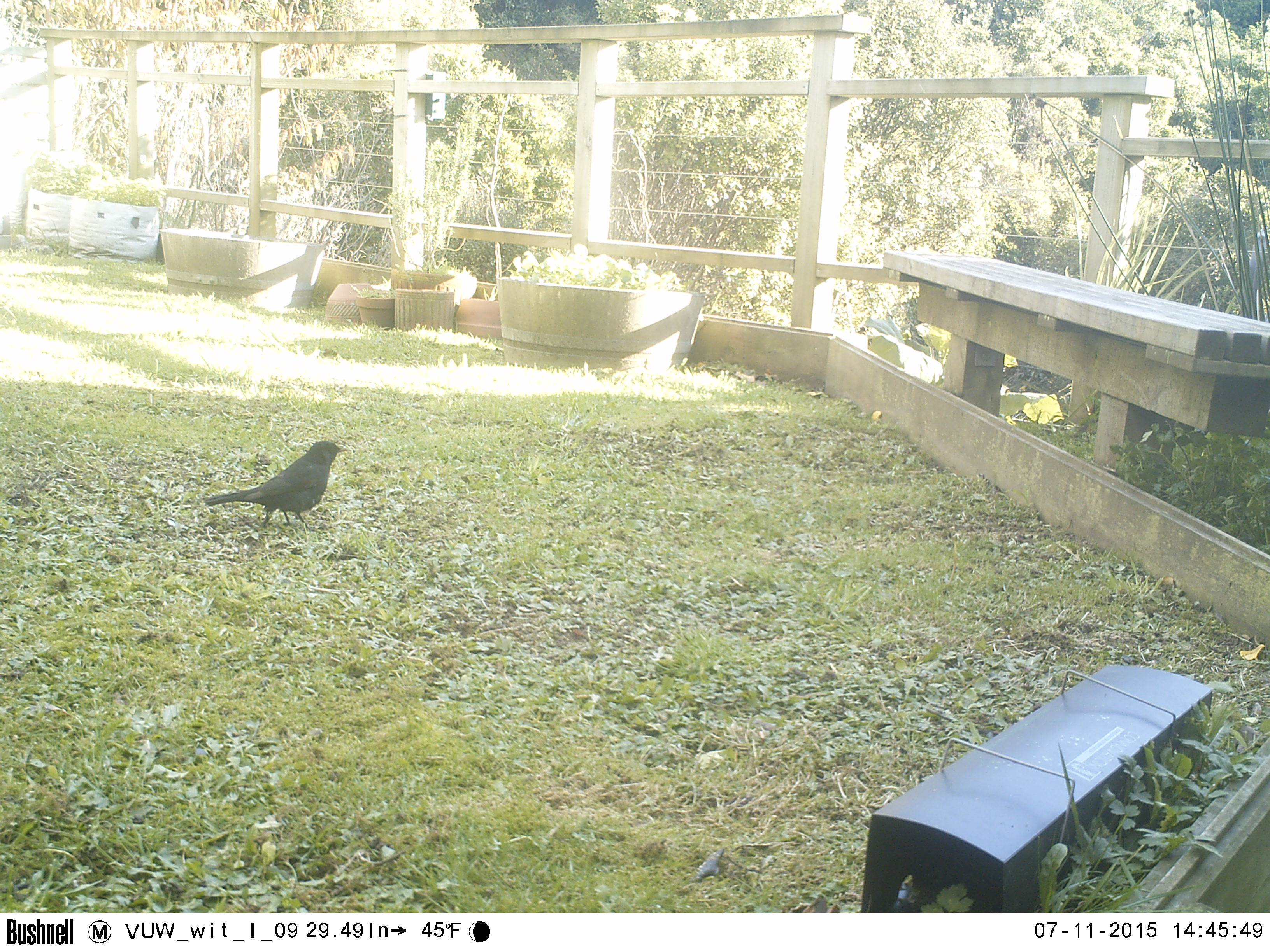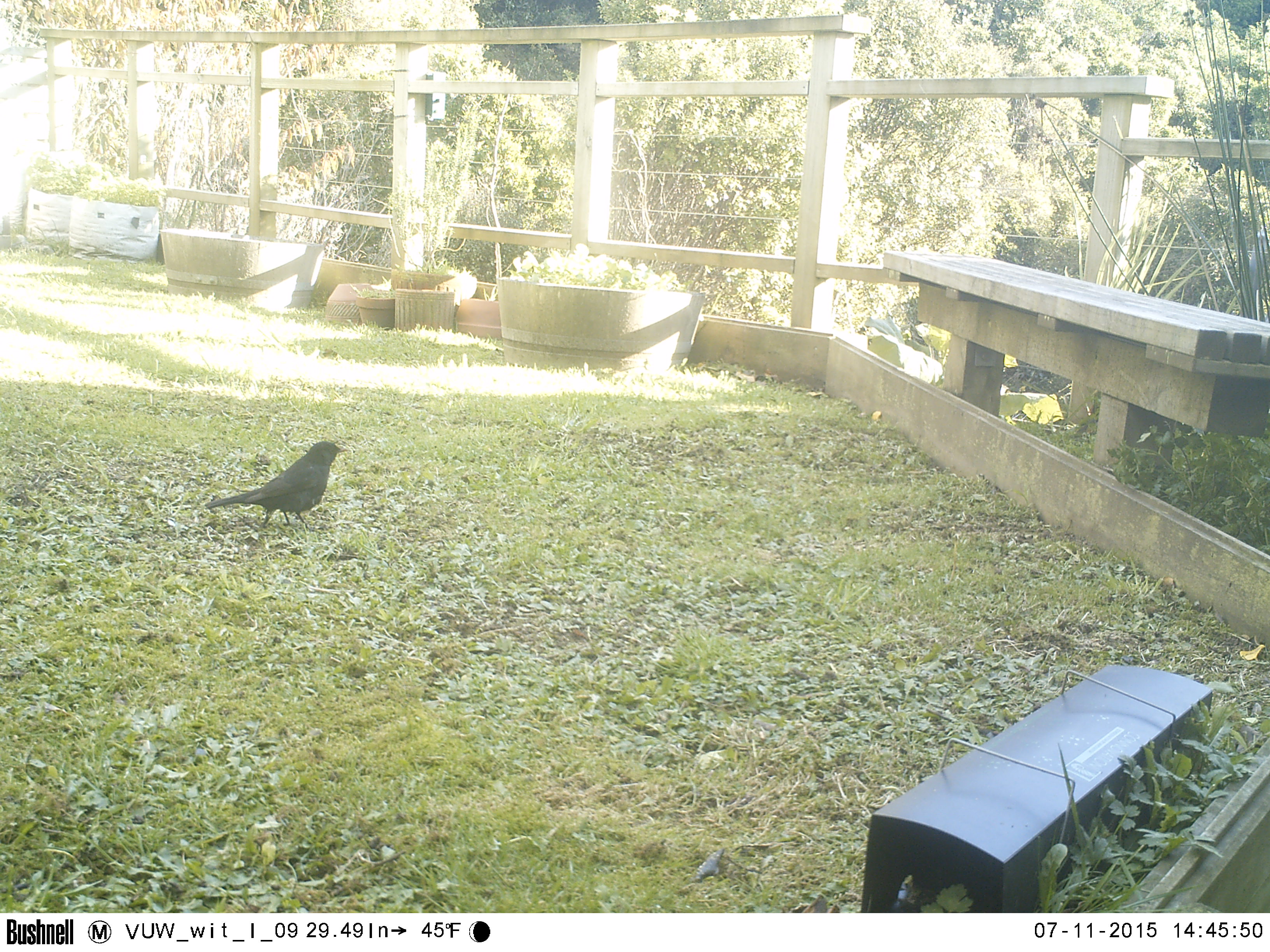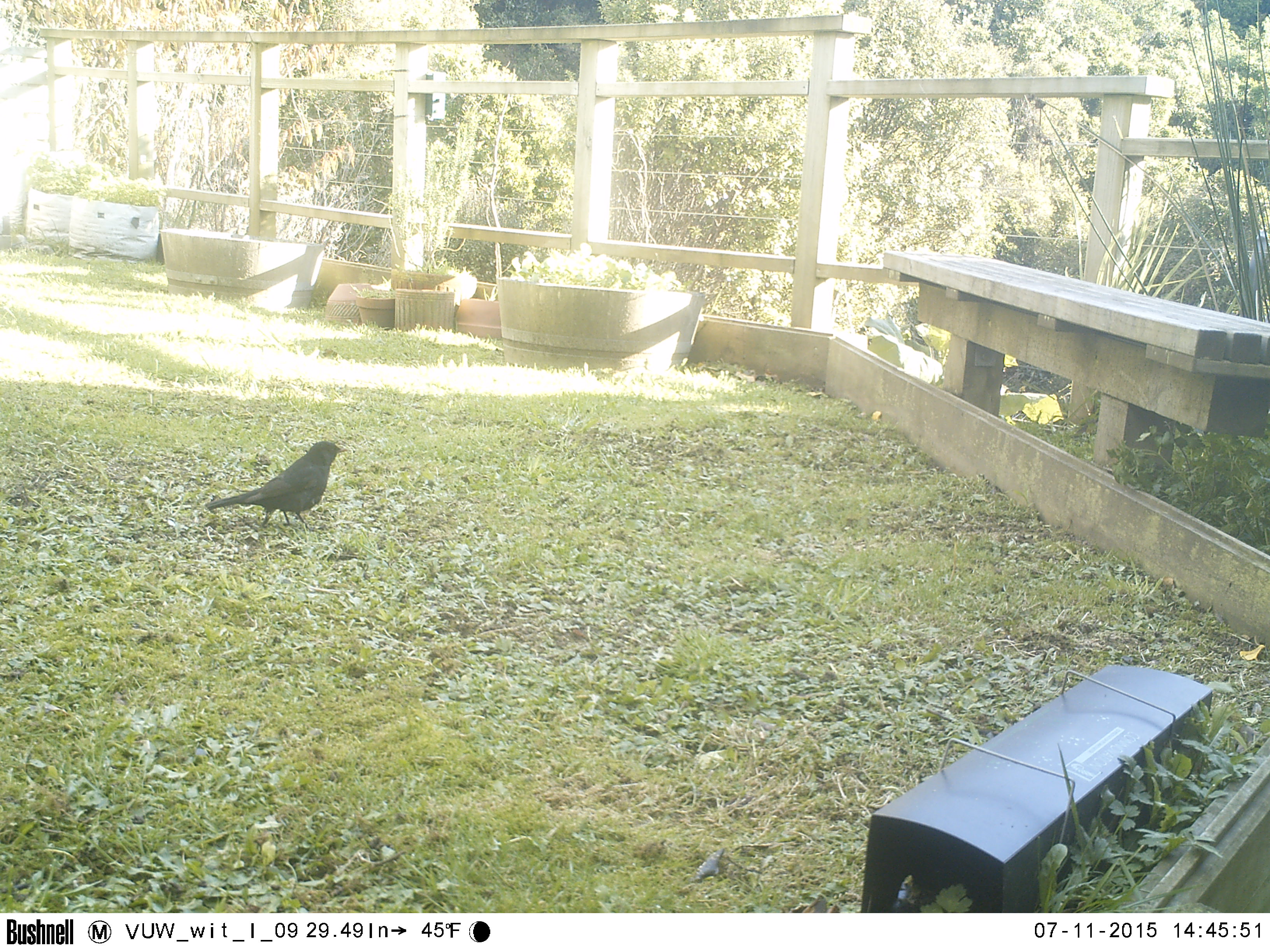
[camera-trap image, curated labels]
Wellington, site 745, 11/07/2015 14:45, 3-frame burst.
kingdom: Animalia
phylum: Chordata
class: Aves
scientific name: Aves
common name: bird